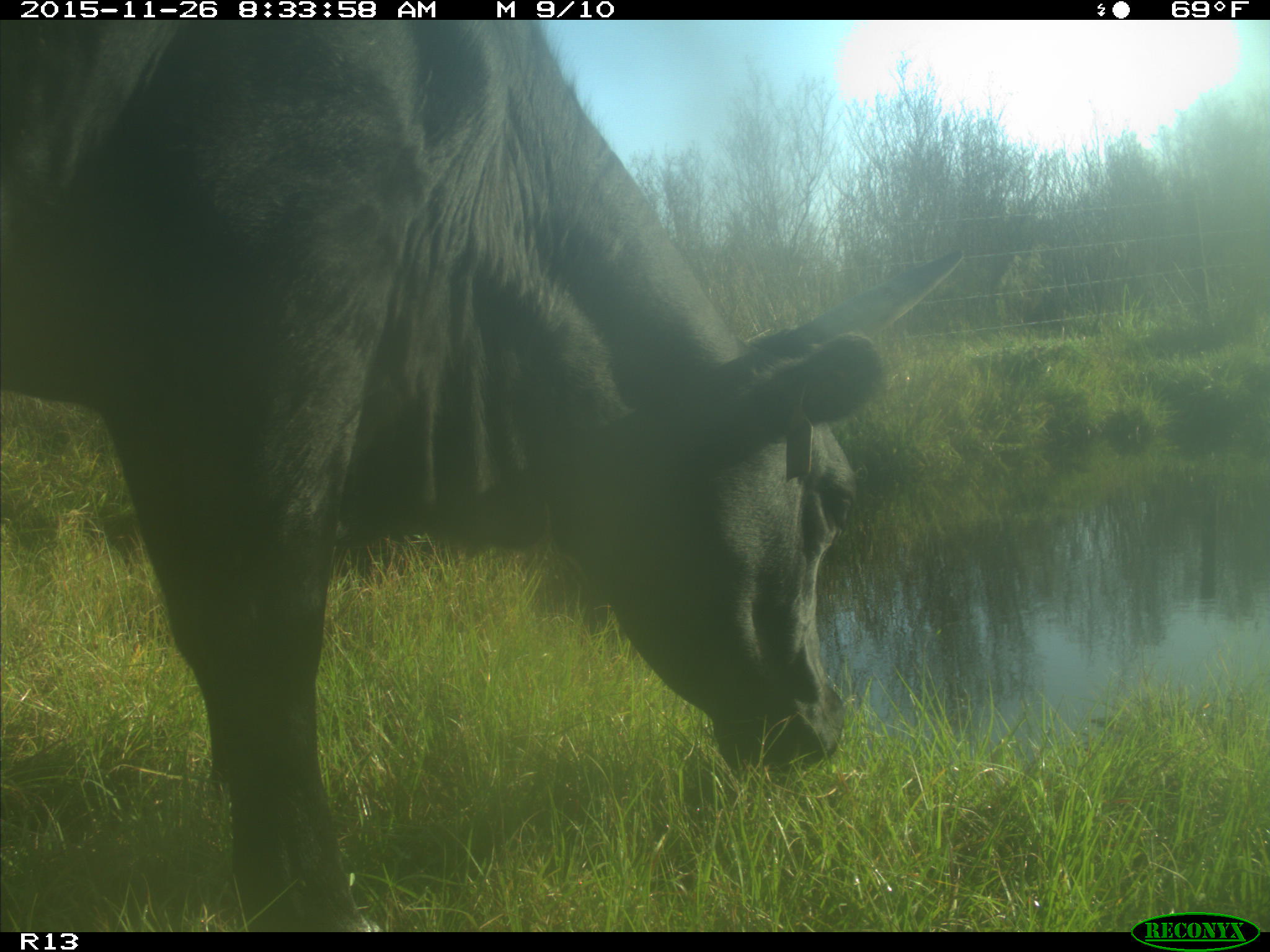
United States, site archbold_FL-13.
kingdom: Animalia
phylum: Chordata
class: Mammalia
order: Artiodactyla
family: Bovidae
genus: Bos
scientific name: Bos taurus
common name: domestic cow